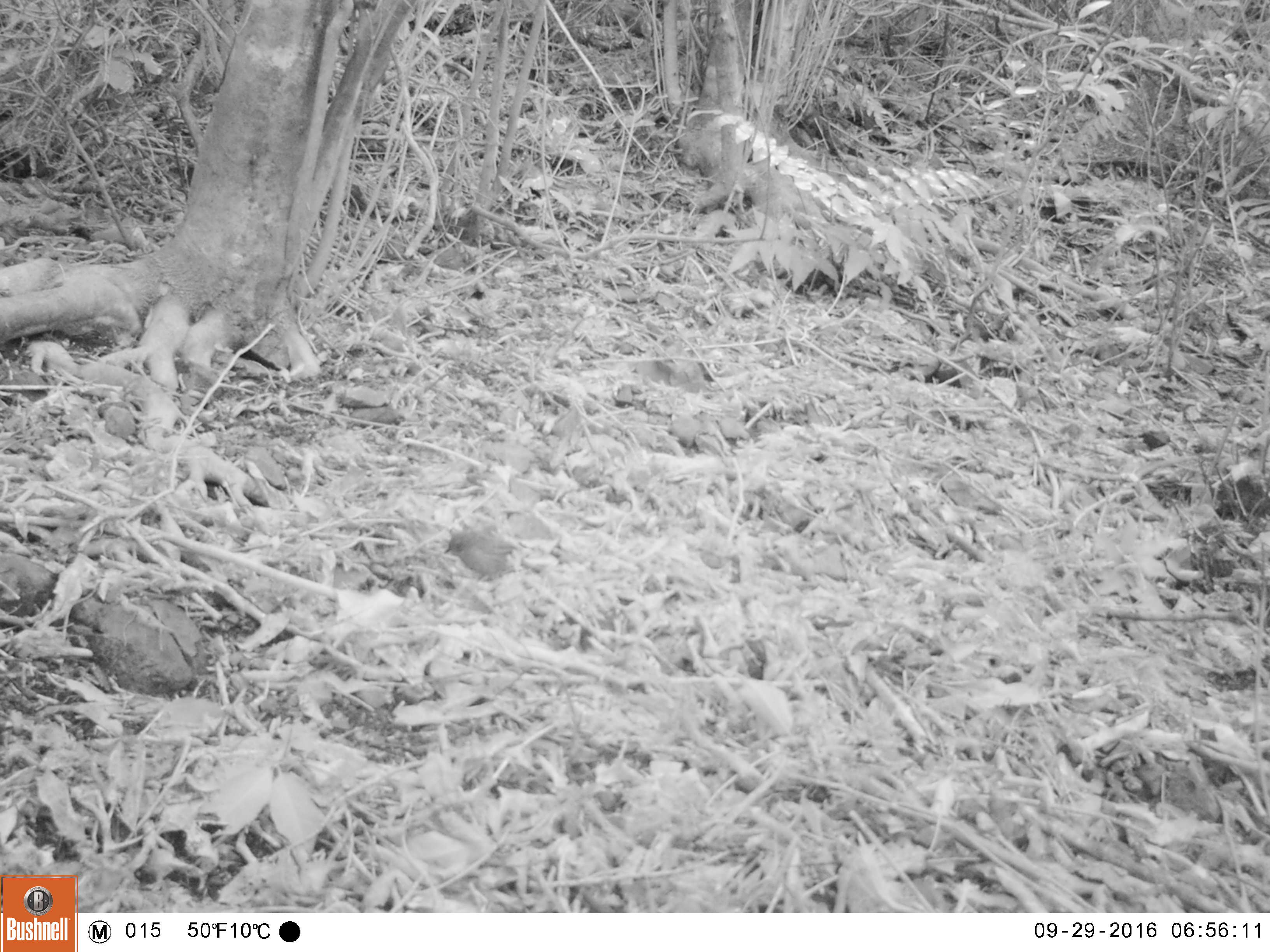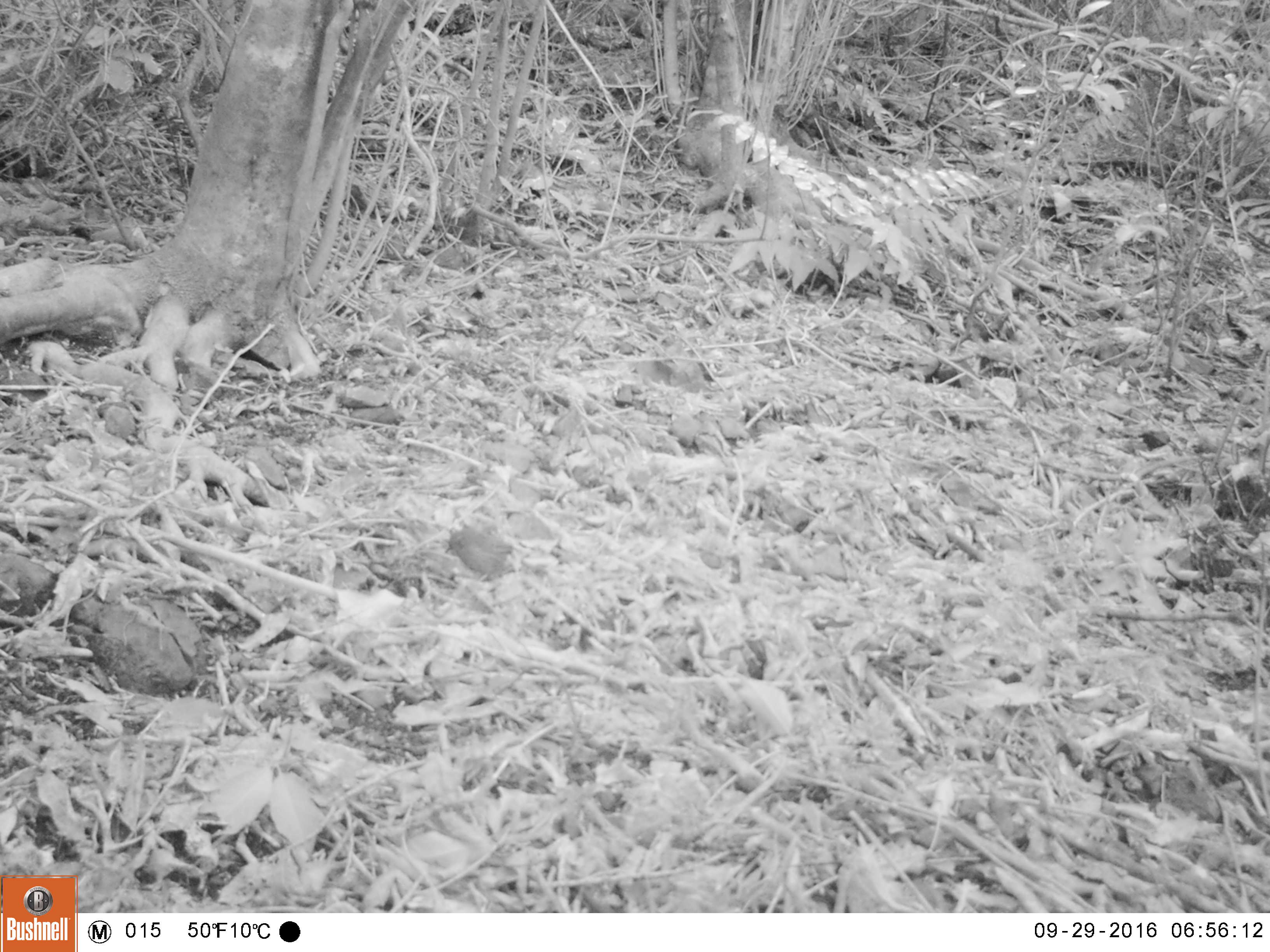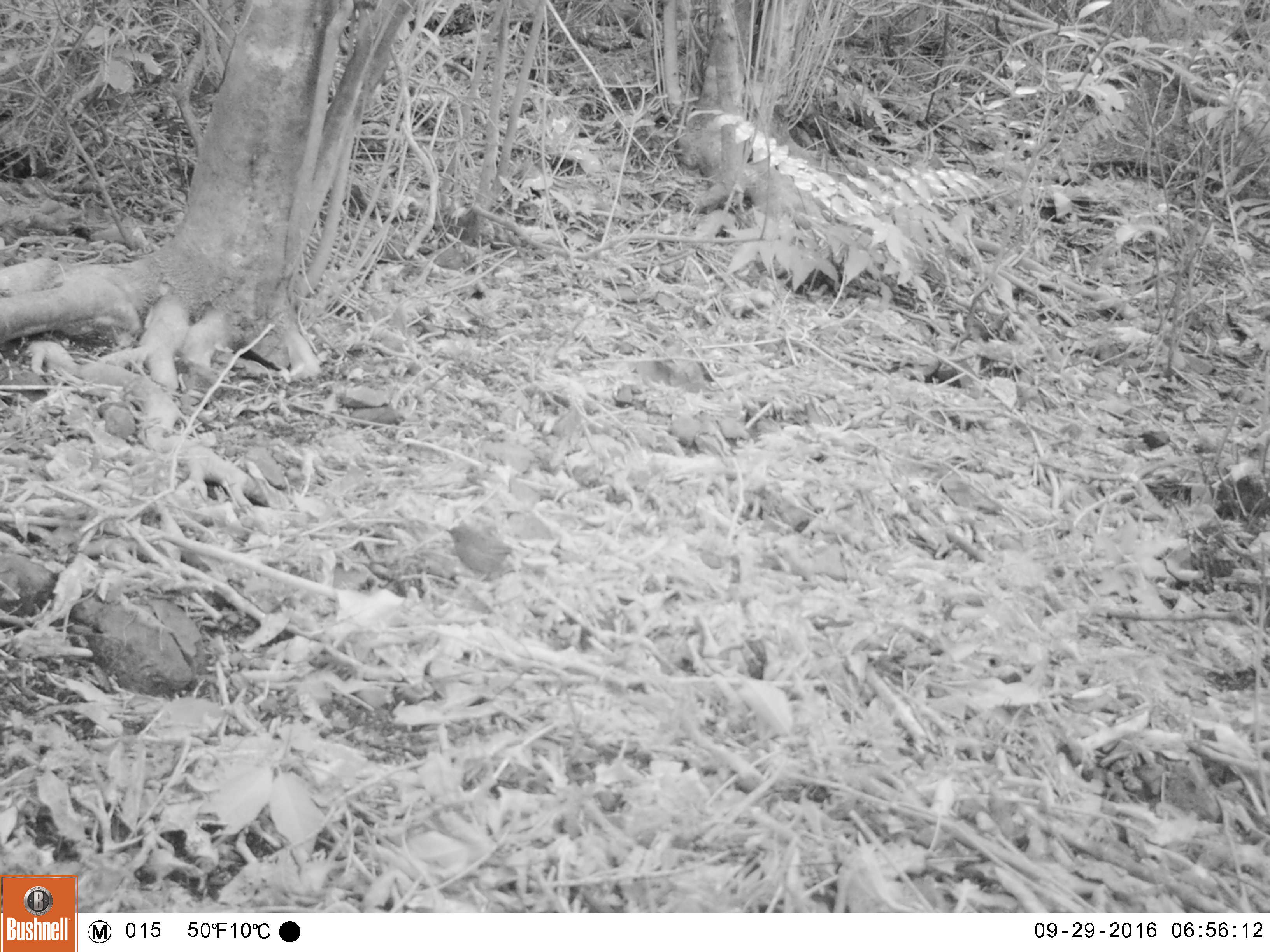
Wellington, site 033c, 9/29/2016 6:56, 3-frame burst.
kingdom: Animalia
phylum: Chordata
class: Aves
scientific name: Aves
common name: bird